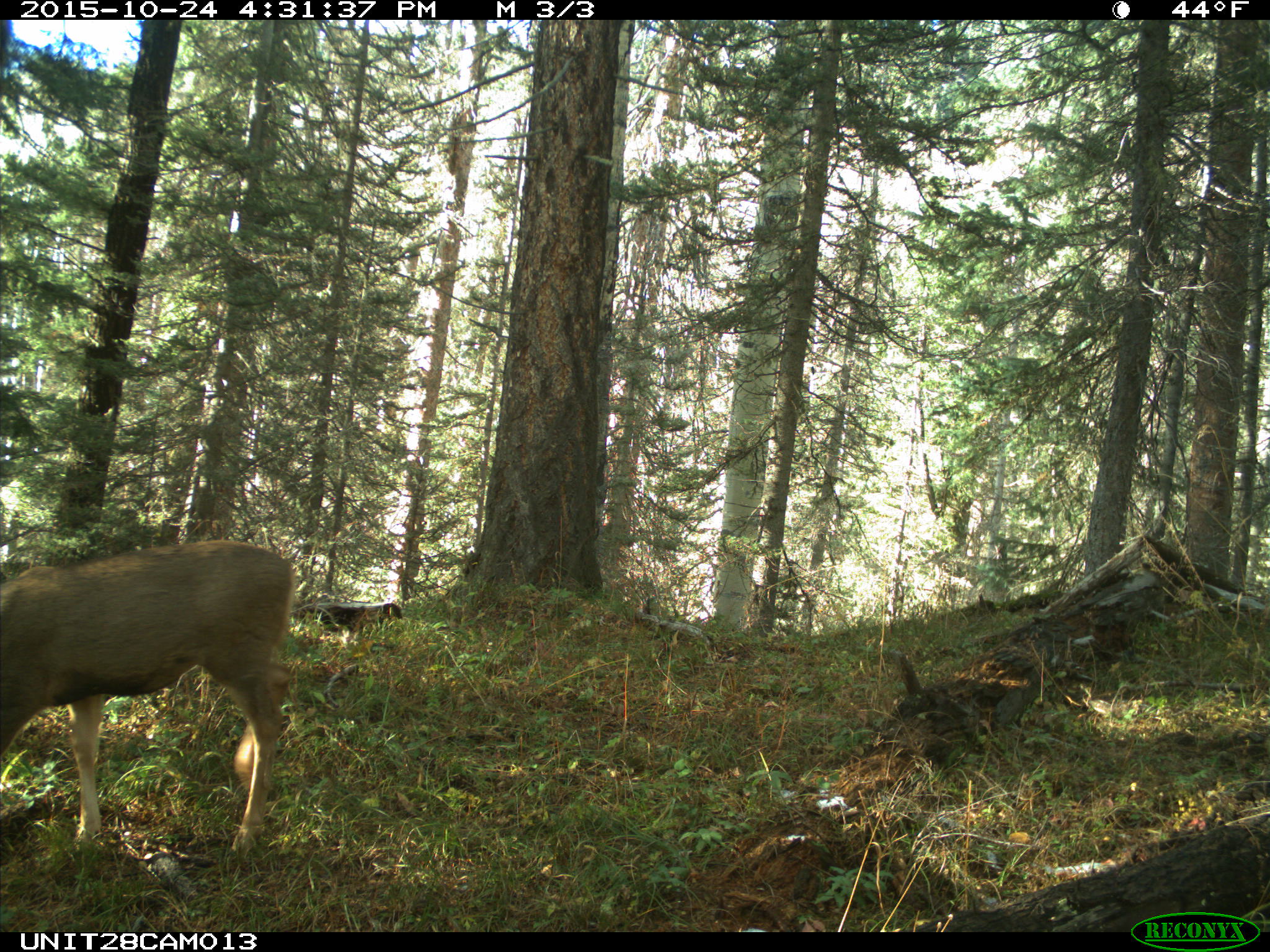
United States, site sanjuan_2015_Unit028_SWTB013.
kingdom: Animalia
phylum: Chordata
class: Mammalia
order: Artiodactyla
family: Cervidae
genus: Odocoileus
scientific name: Odocoileus hemionus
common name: mule deer